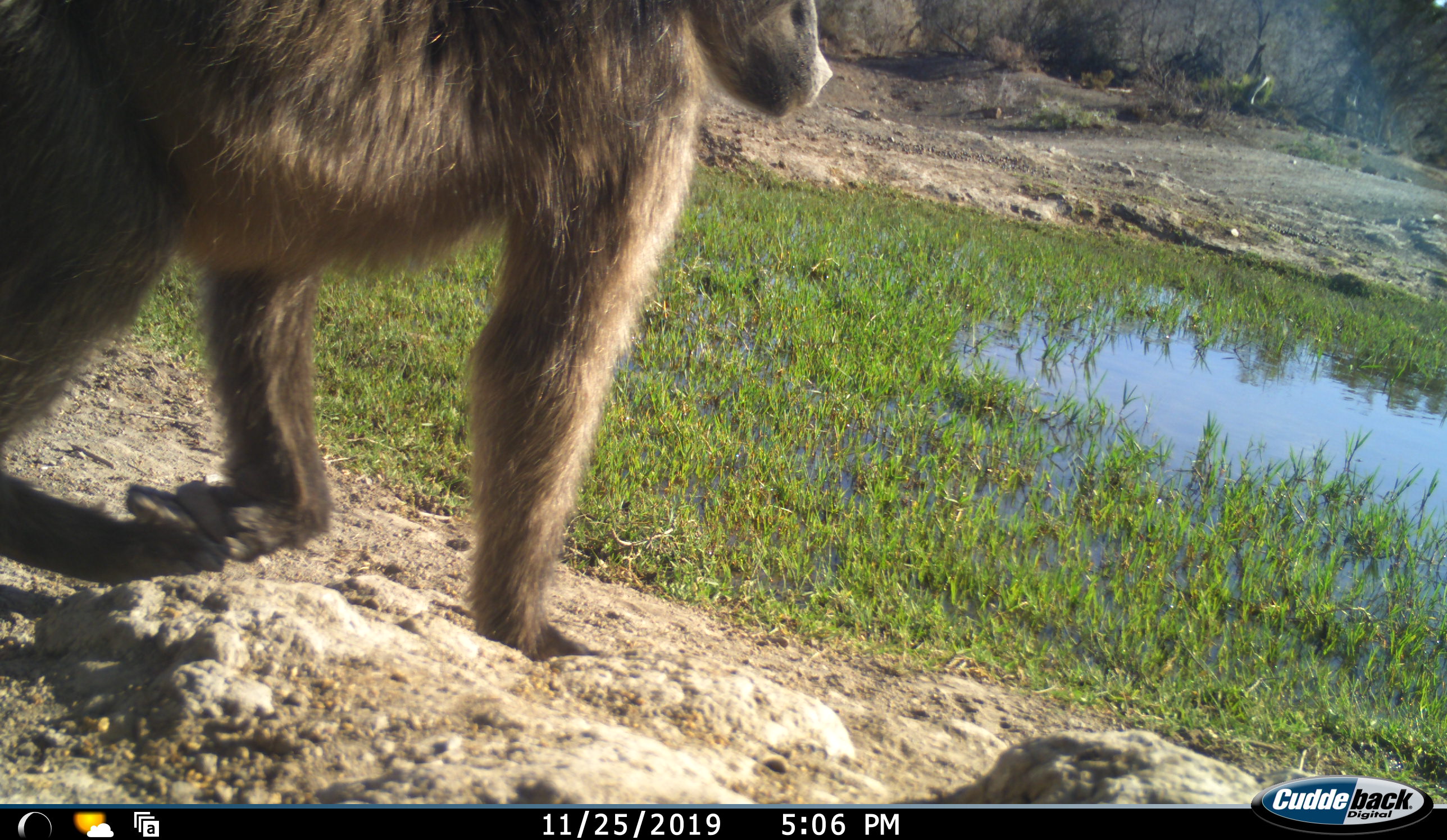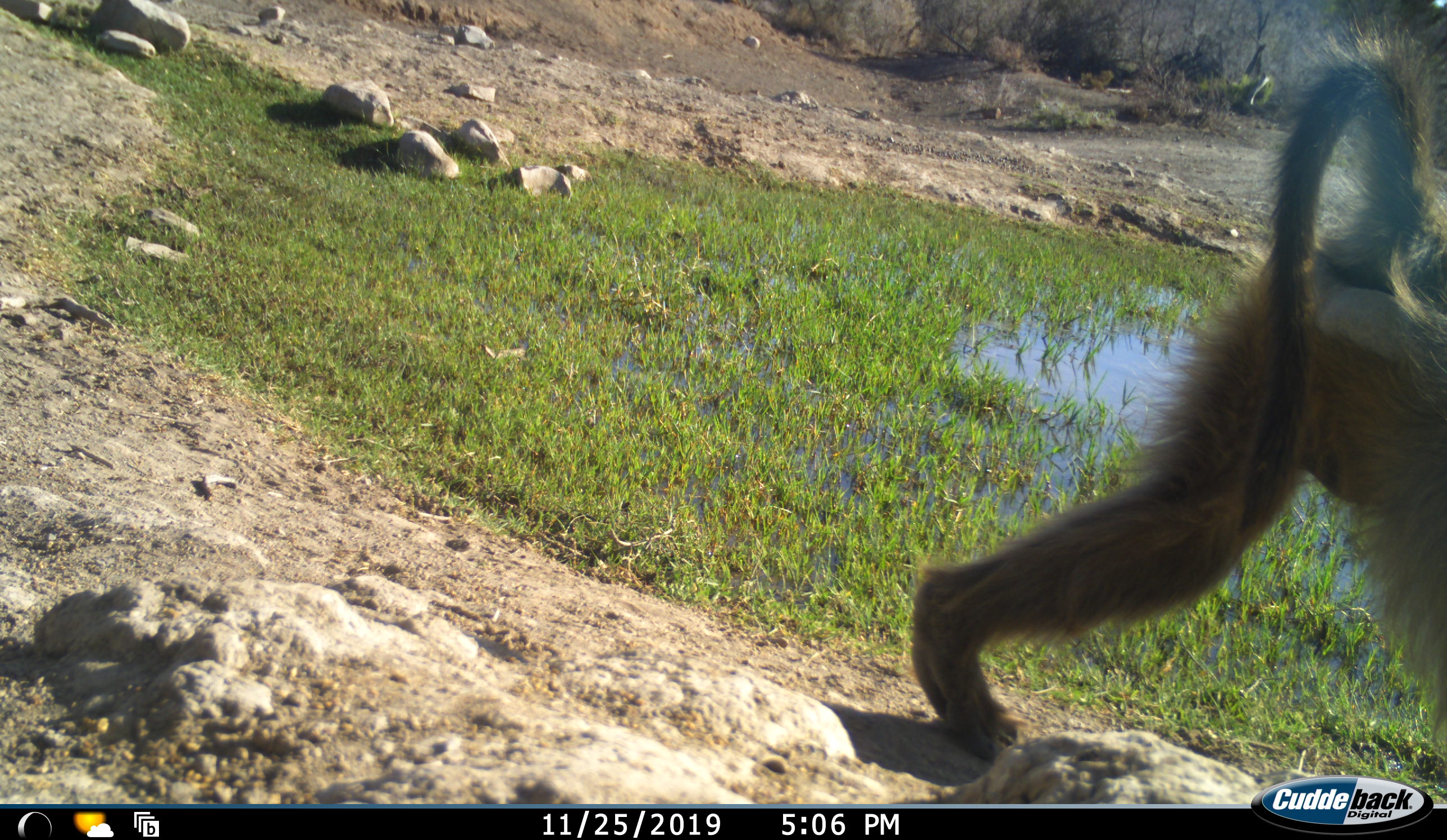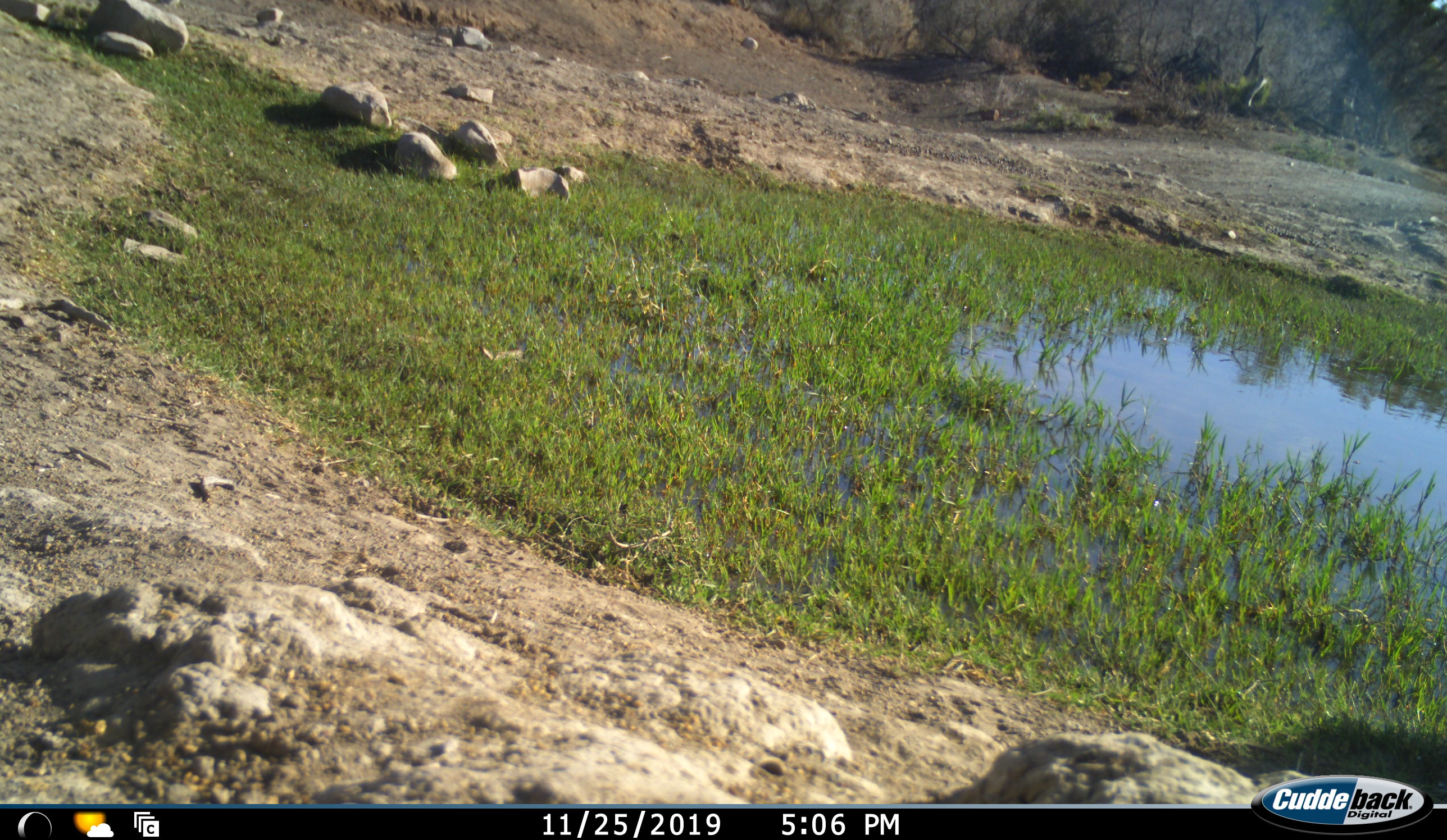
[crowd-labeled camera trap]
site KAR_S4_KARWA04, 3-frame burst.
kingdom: Animalia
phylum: Chordata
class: Mammalia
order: Primates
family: Cercopithecidae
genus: Papio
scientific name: Papio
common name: baboon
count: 1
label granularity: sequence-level